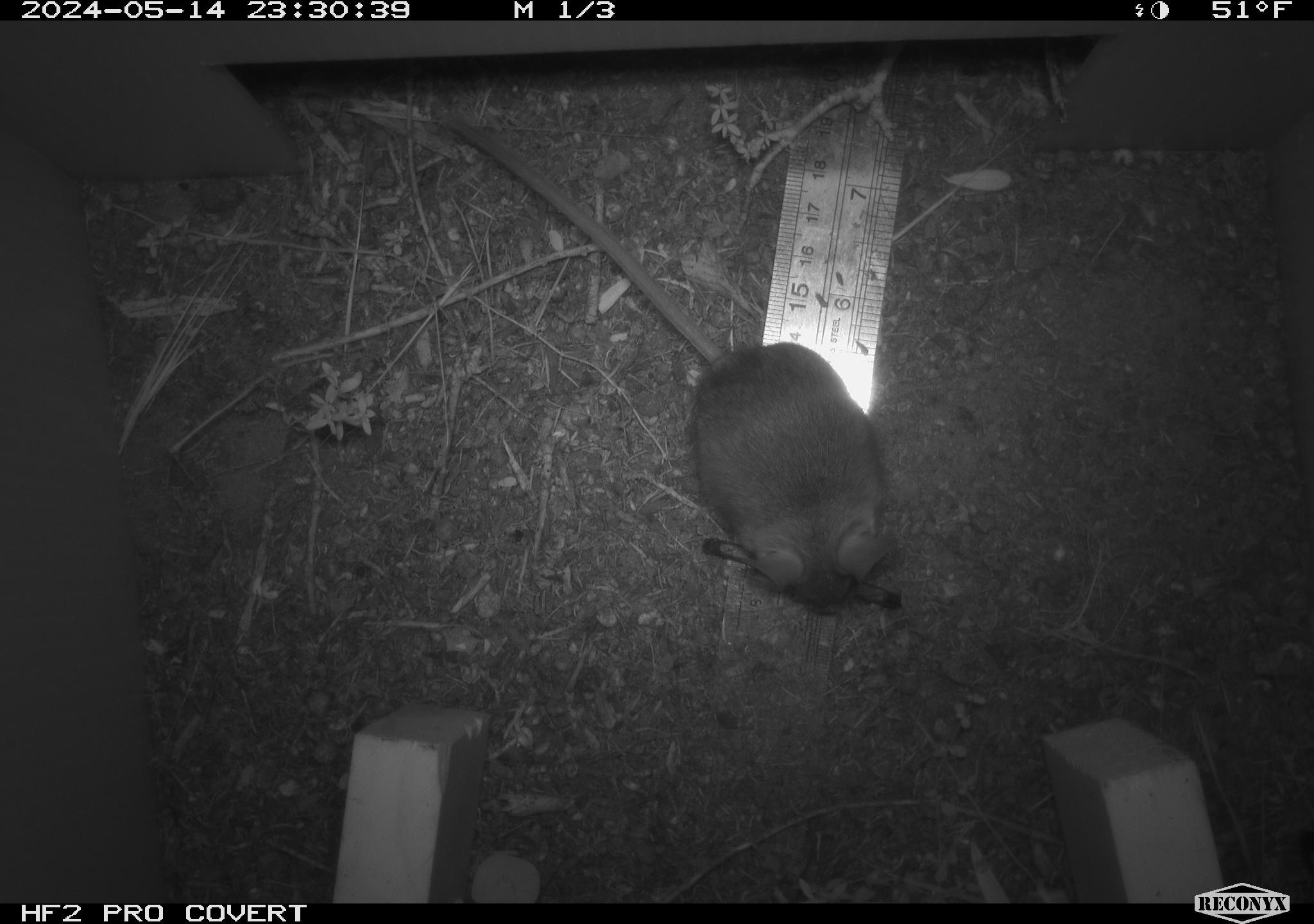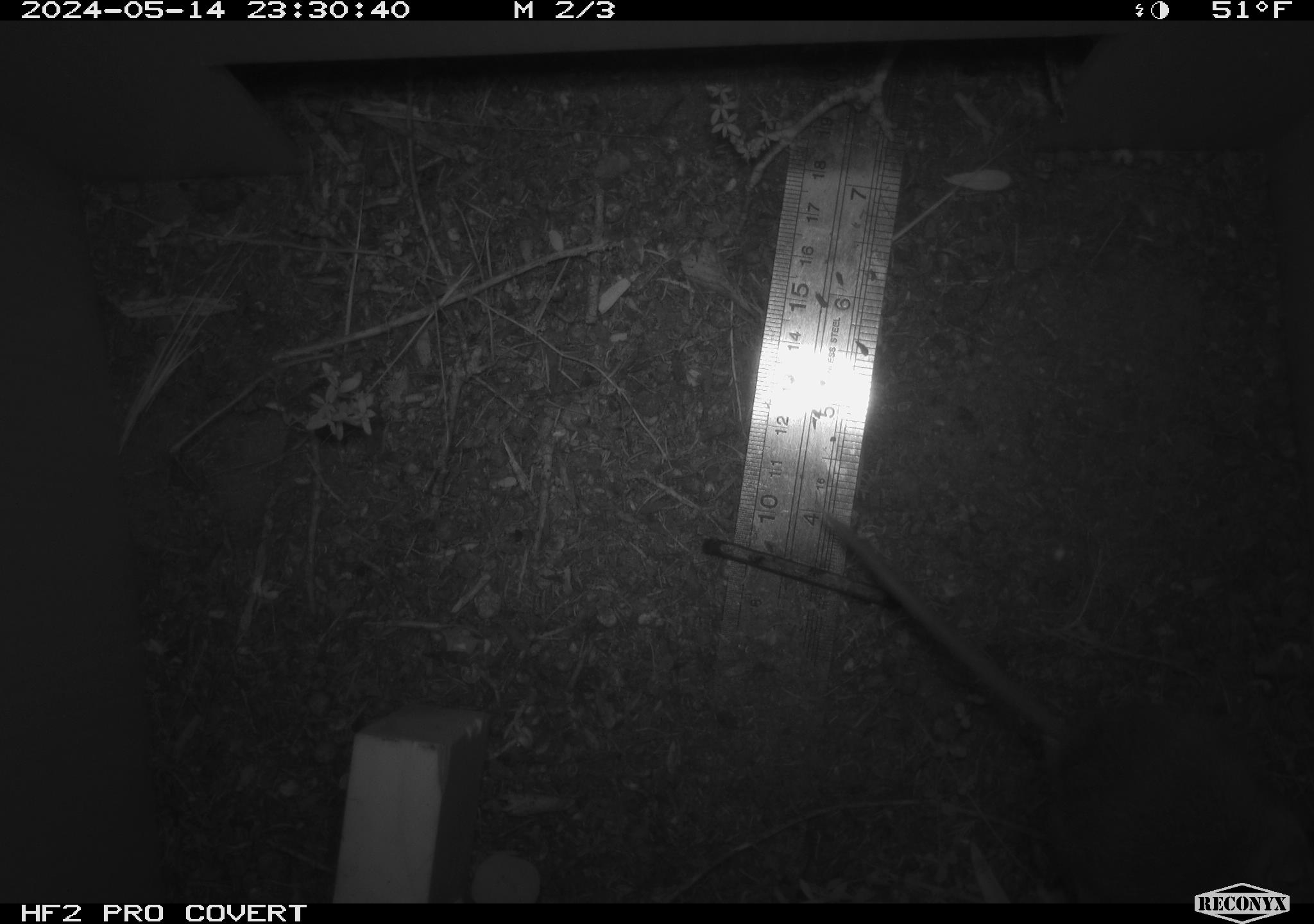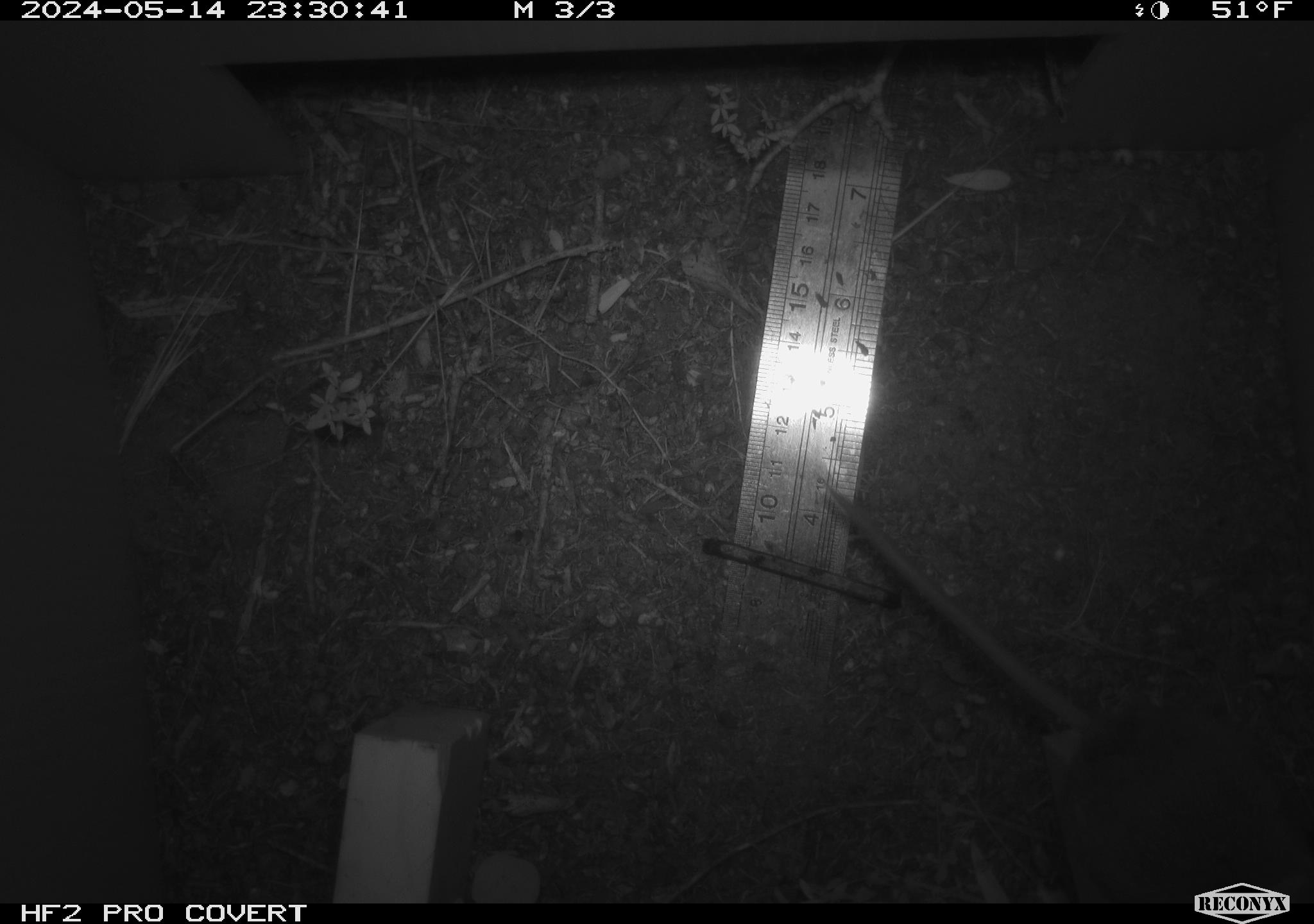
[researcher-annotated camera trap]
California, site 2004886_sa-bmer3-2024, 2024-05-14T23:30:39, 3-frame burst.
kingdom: Animalia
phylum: Chordata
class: Mammalia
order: Rodentia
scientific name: Rodentia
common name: mouse species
Mouse species (Rodentia).